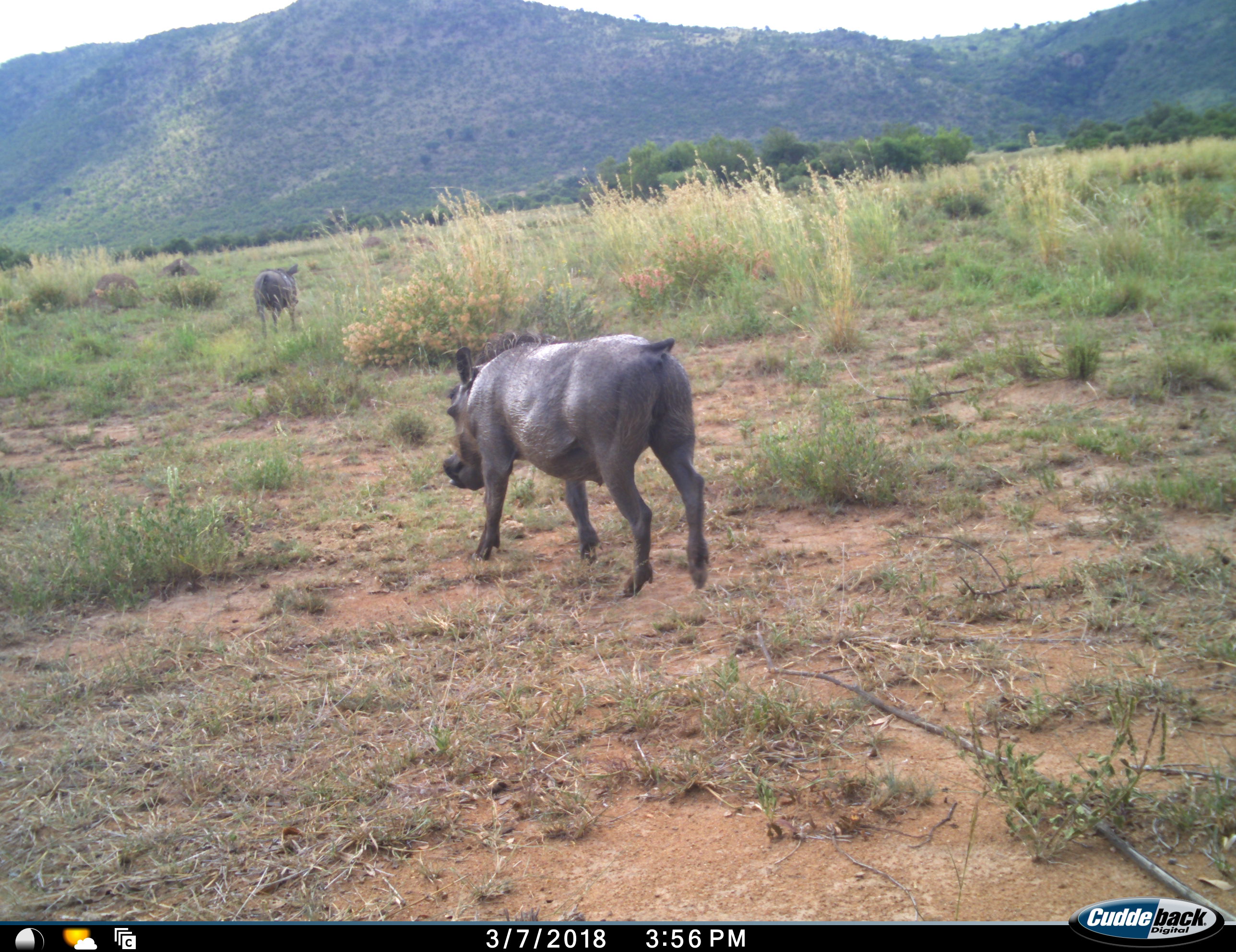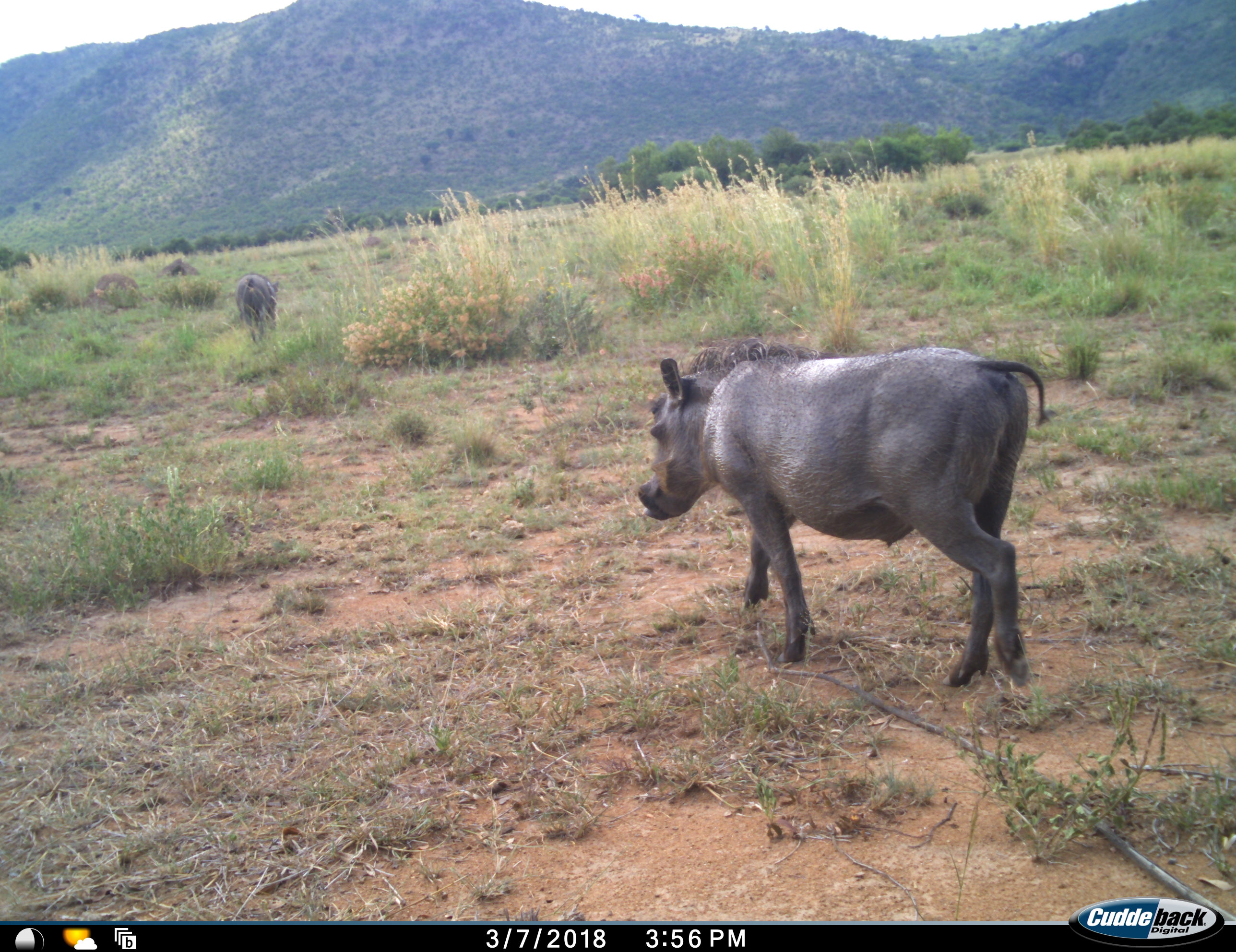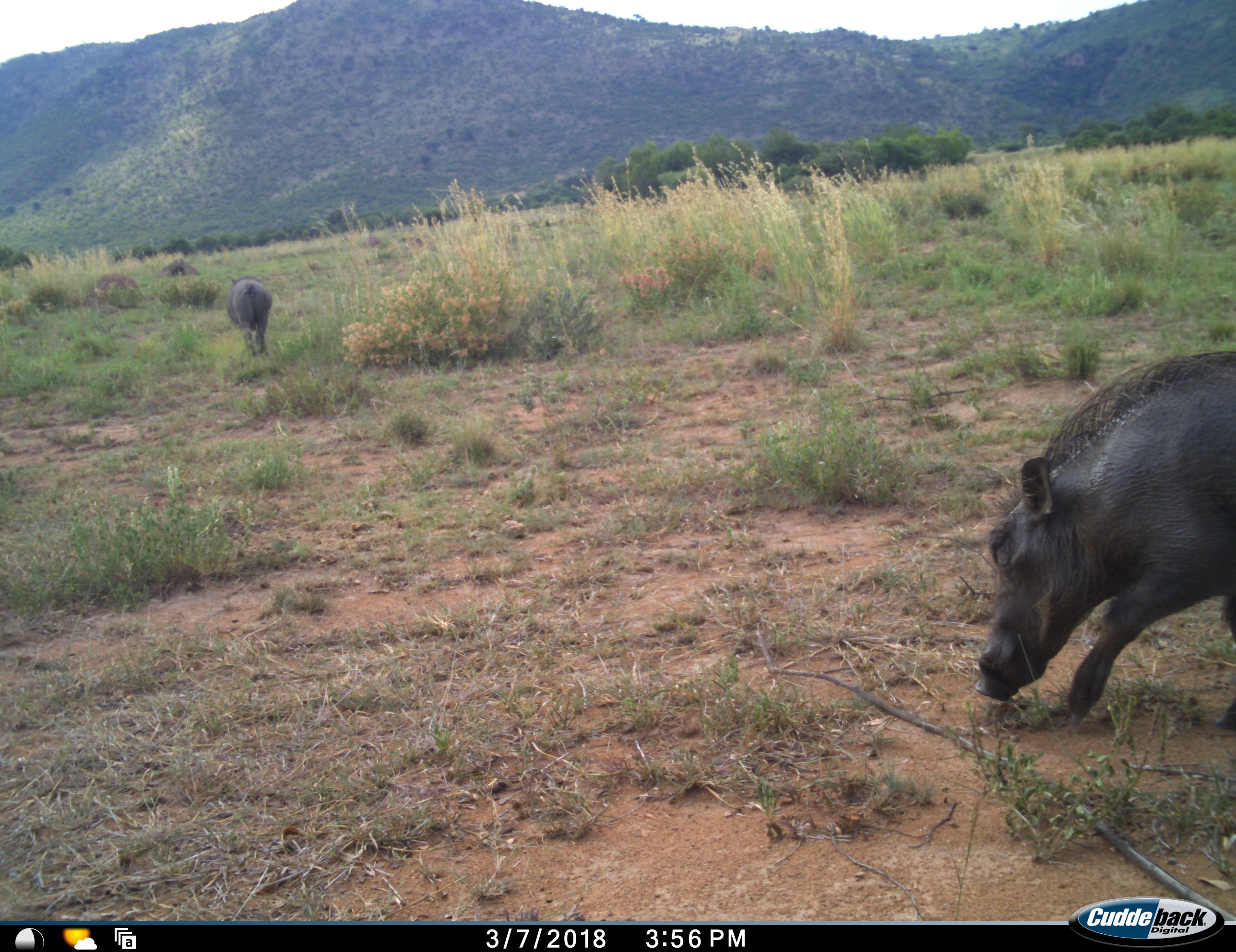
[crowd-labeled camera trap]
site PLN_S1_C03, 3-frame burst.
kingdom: Animalia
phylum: Chordata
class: Mammalia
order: Artiodactyla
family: Suidae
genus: Phacochoerus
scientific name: Phacochoerus africanus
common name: warthog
Warthog (Phacochoerus africanus), count 2. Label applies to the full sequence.